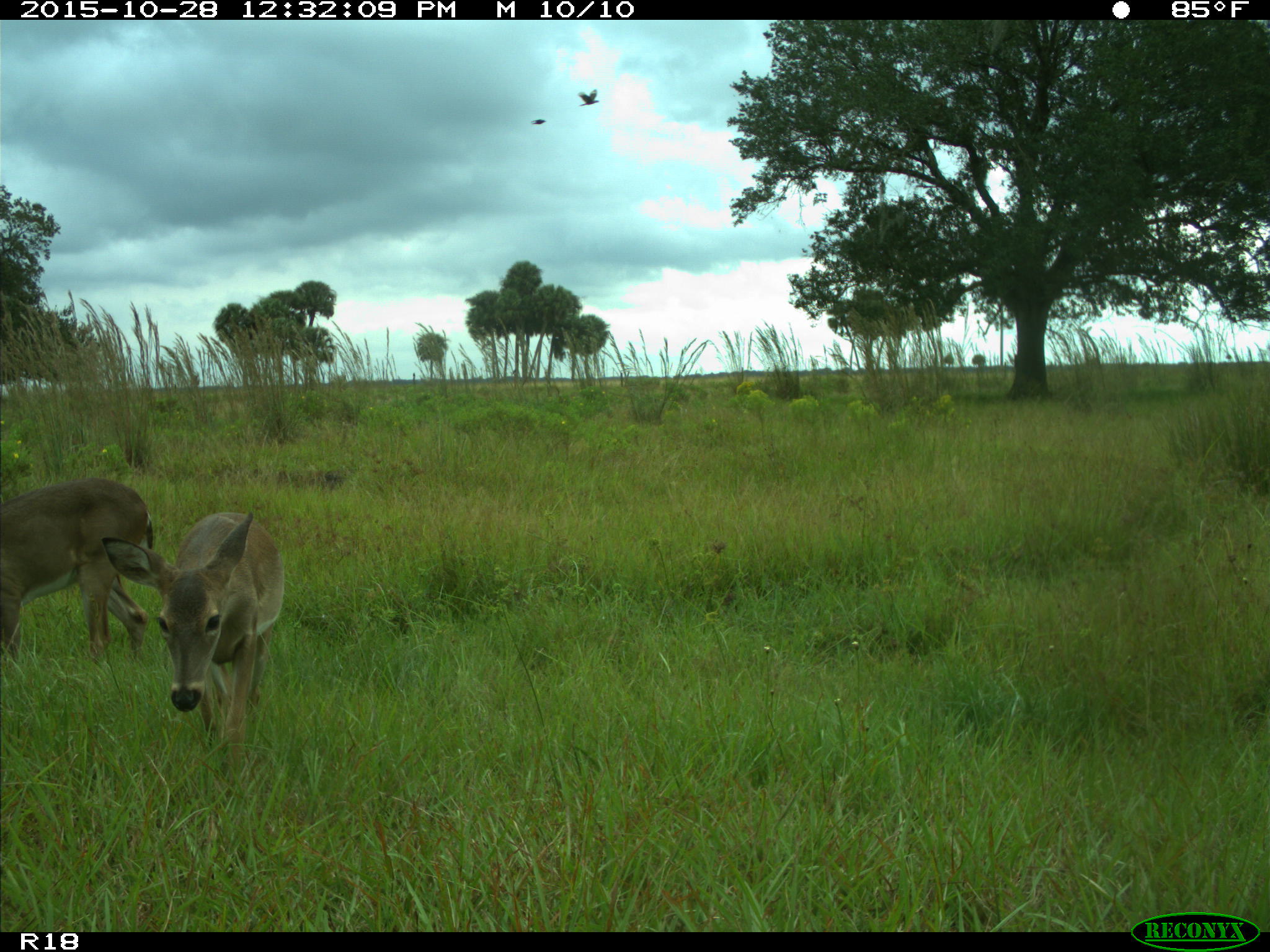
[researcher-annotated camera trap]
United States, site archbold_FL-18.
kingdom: Animalia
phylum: Chordata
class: Mammalia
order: Artiodactyla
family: Cervidae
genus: Odocoileus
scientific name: Odocoileus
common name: deer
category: unidentified deer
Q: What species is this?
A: Unidentified deer (deer) (Odocoileus).